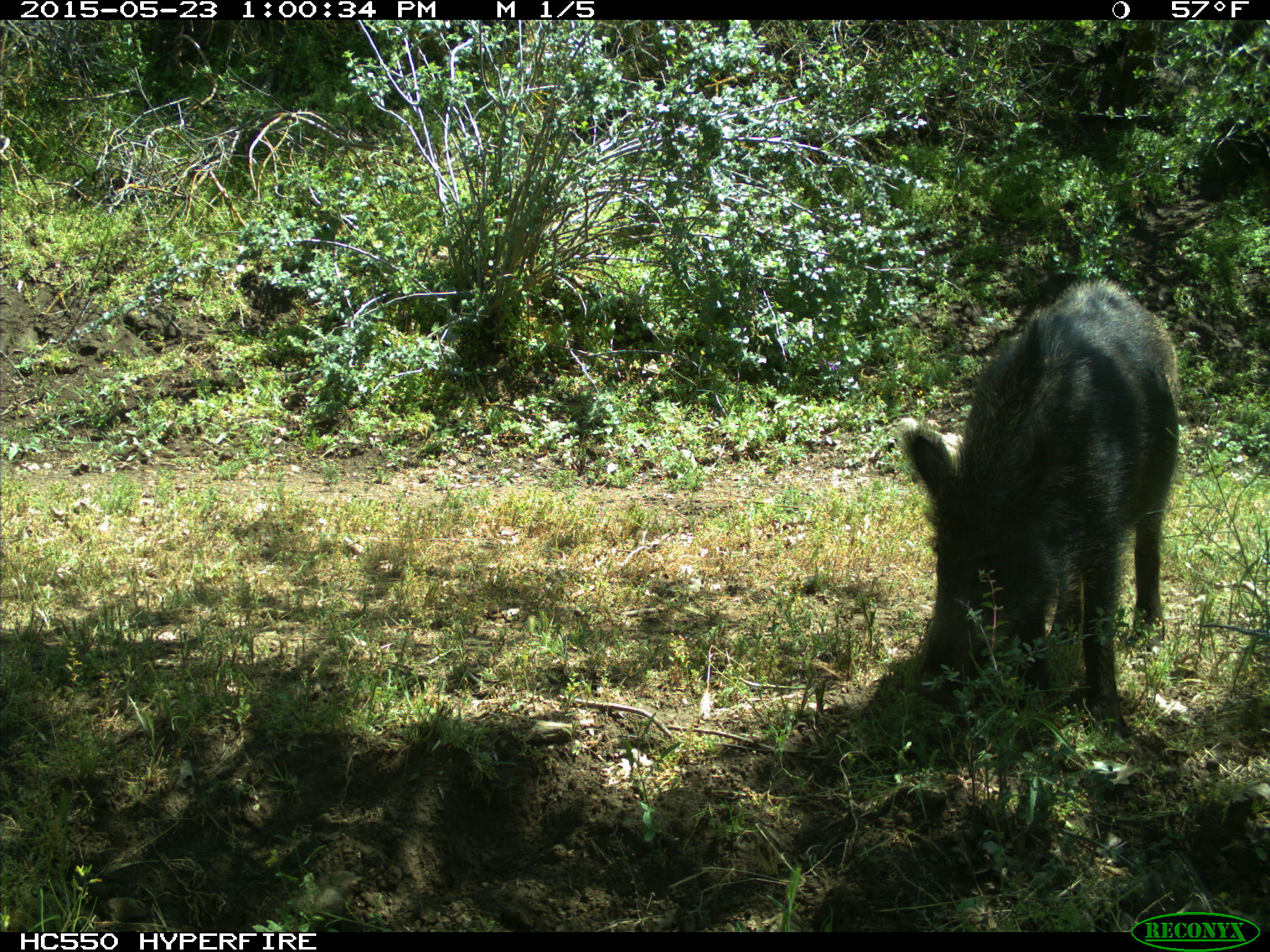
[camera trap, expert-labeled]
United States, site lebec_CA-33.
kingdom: Animalia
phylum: Chordata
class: Mammalia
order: Artiodactyla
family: Suidae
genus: Sus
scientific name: Sus scrofa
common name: wild boar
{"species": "Sus scrofa (wild boar)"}